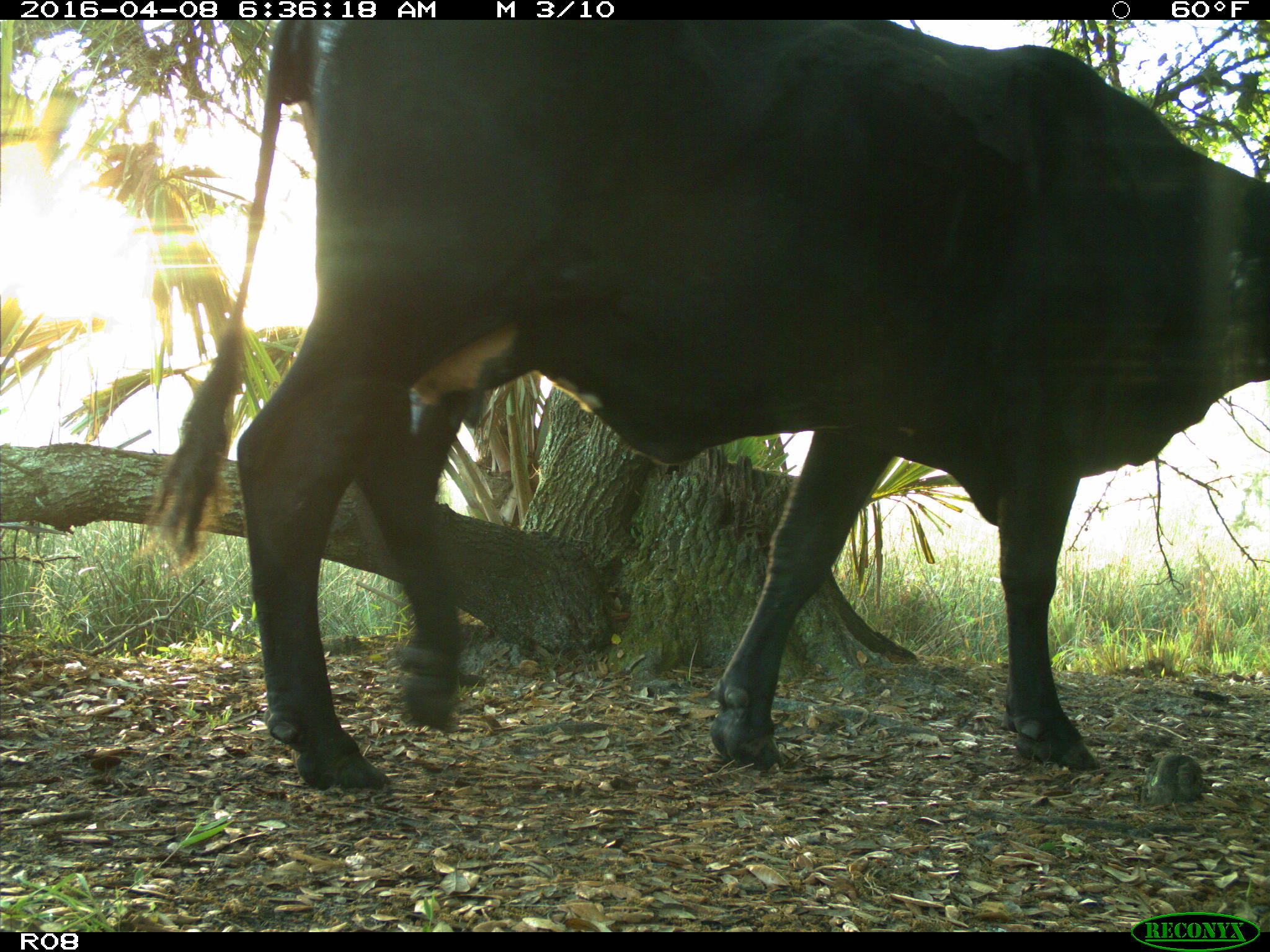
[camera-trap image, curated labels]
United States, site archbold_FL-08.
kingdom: Animalia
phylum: Chordata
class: Mammalia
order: Artiodactyla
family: Bovidae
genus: Bos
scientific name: Bos taurus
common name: domestic cow